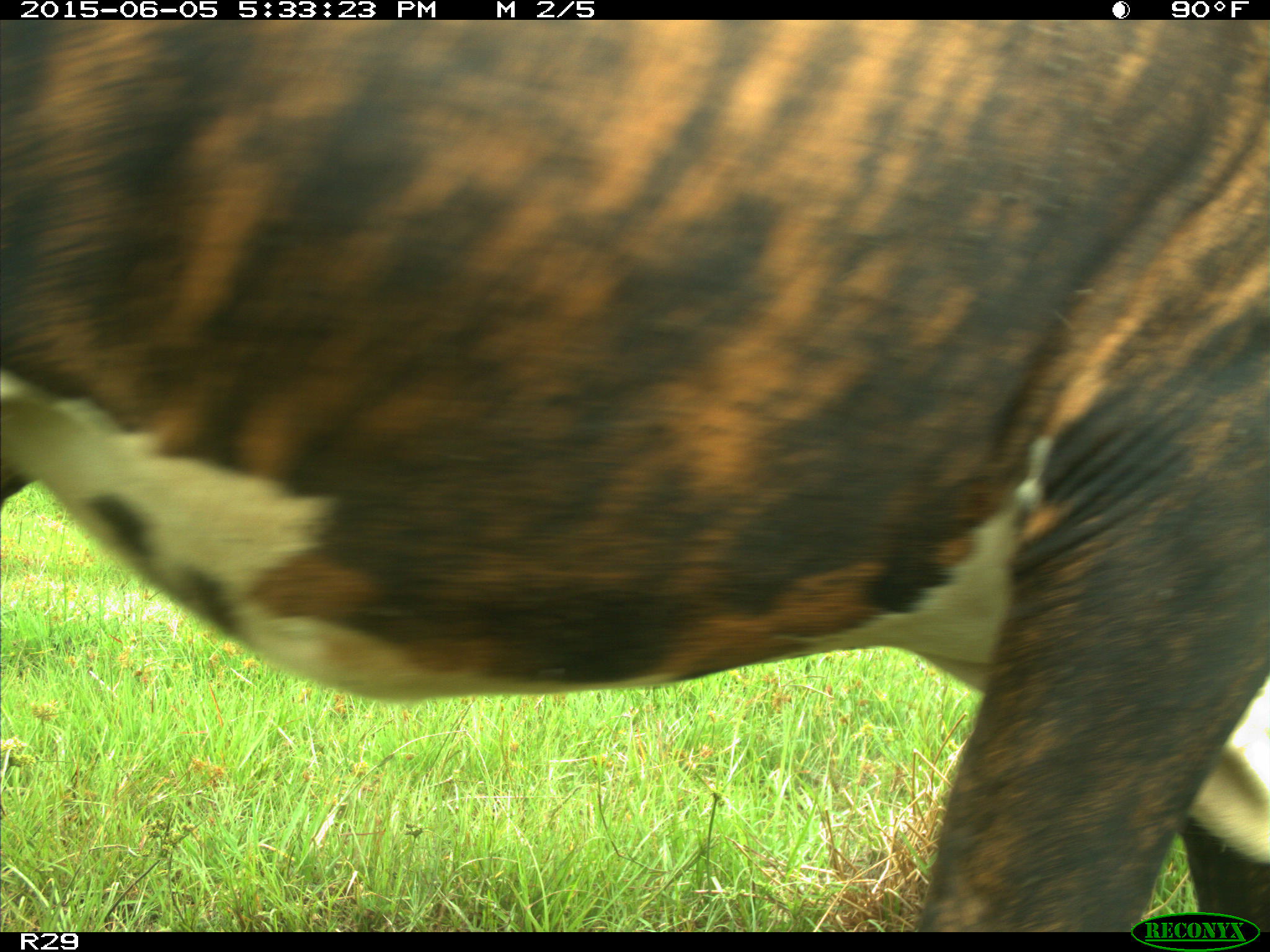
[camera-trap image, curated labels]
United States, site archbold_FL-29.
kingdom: Animalia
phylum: Chordata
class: Mammalia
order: Artiodactyla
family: Bovidae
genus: Bos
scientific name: Bos taurus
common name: domestic cow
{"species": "Bos taurus (domestic cow)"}